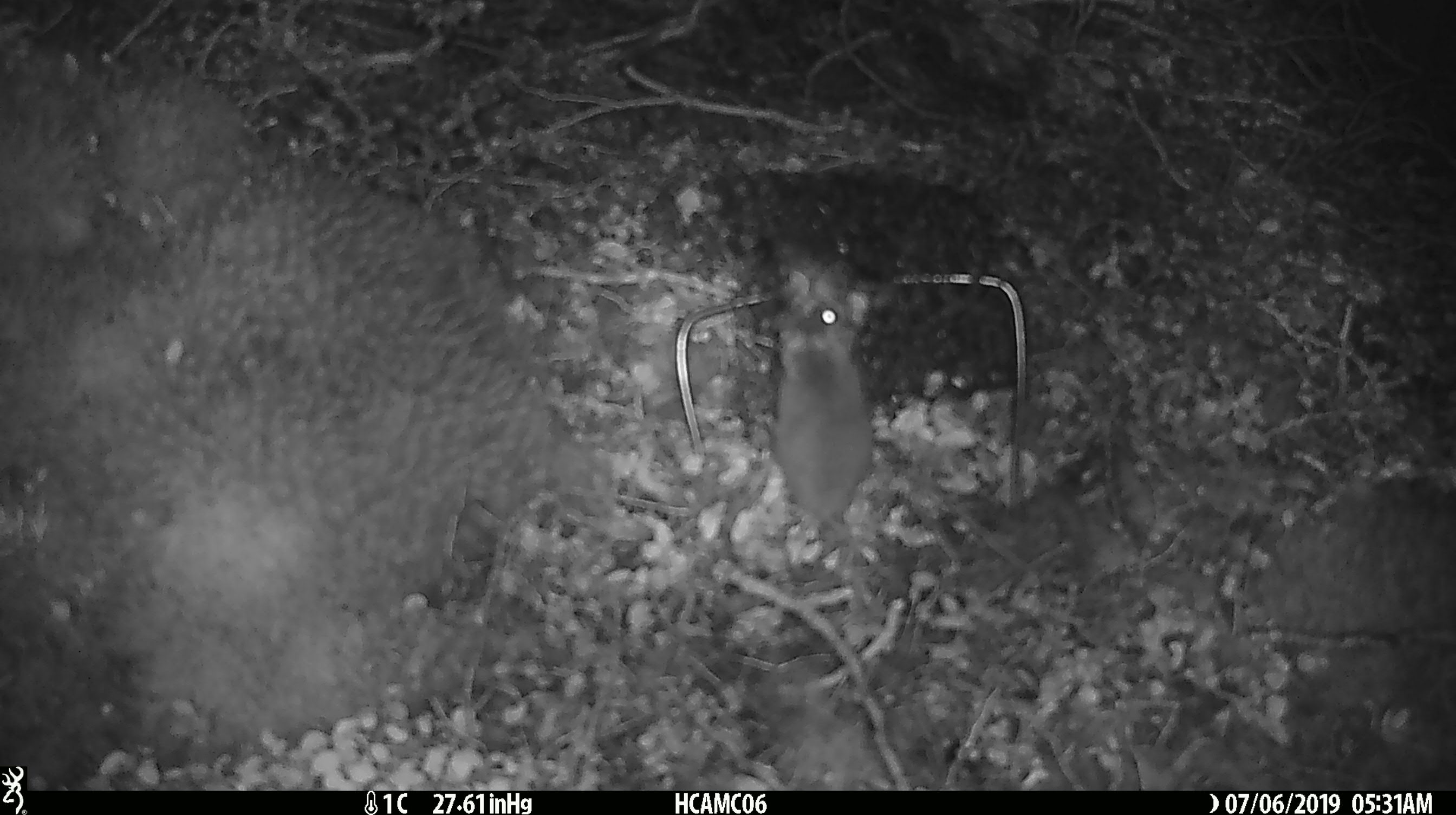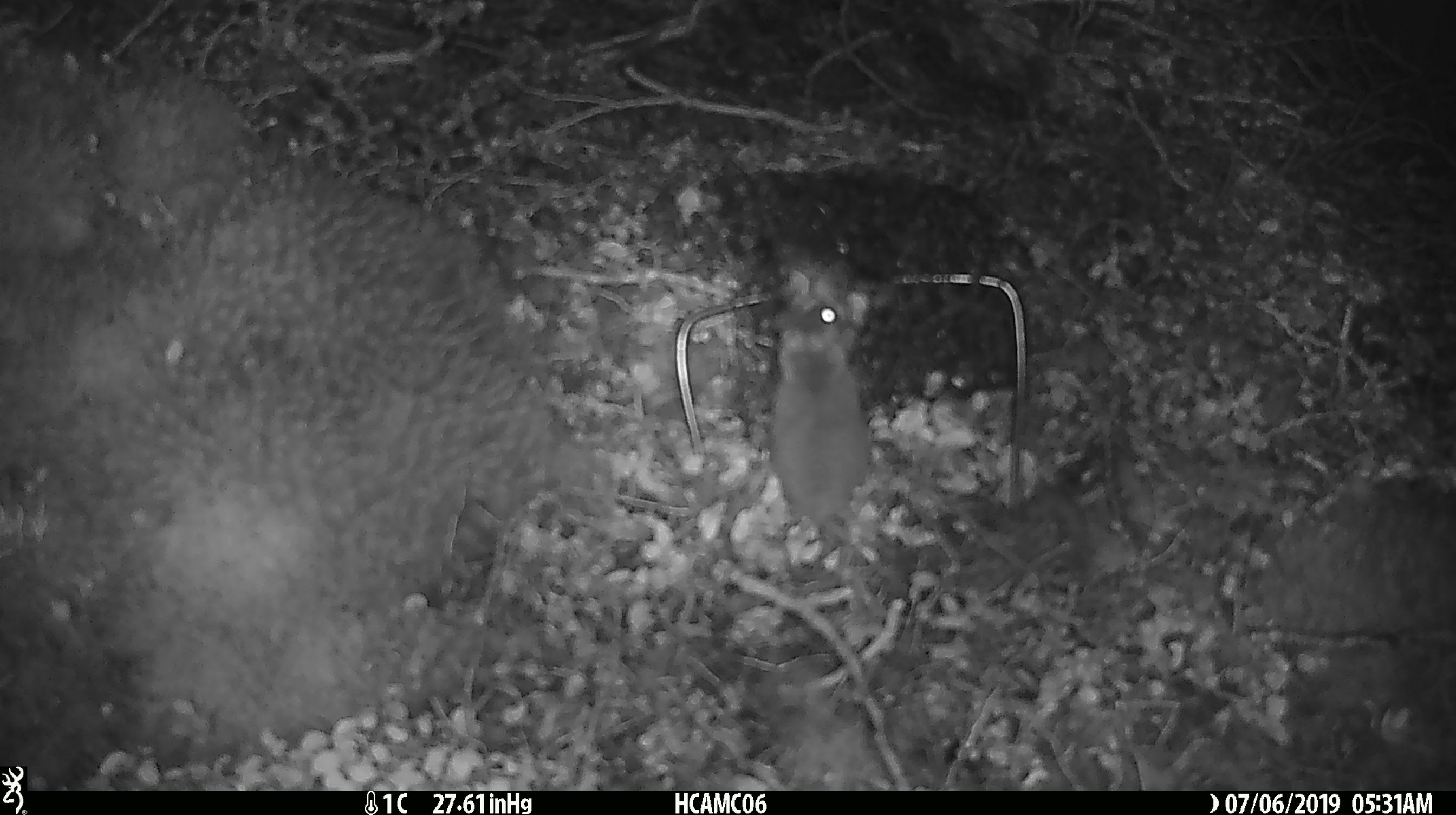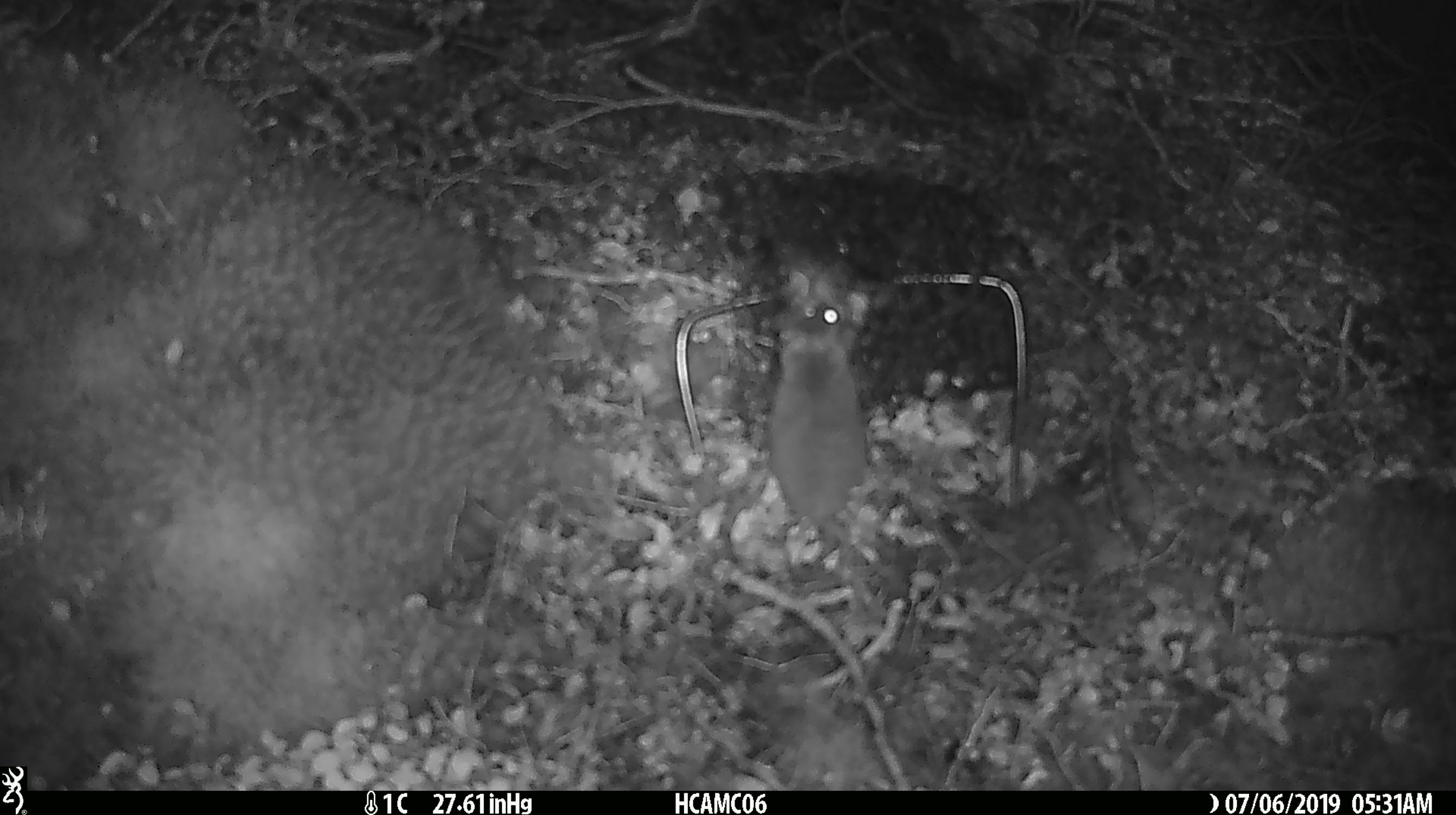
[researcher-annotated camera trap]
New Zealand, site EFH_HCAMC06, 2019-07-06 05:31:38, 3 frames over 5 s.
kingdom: Animalia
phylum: Chordata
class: Mammalia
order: Rodentia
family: Muridae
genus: Mus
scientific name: Mus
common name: mouse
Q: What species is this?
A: Mouse (Mus).